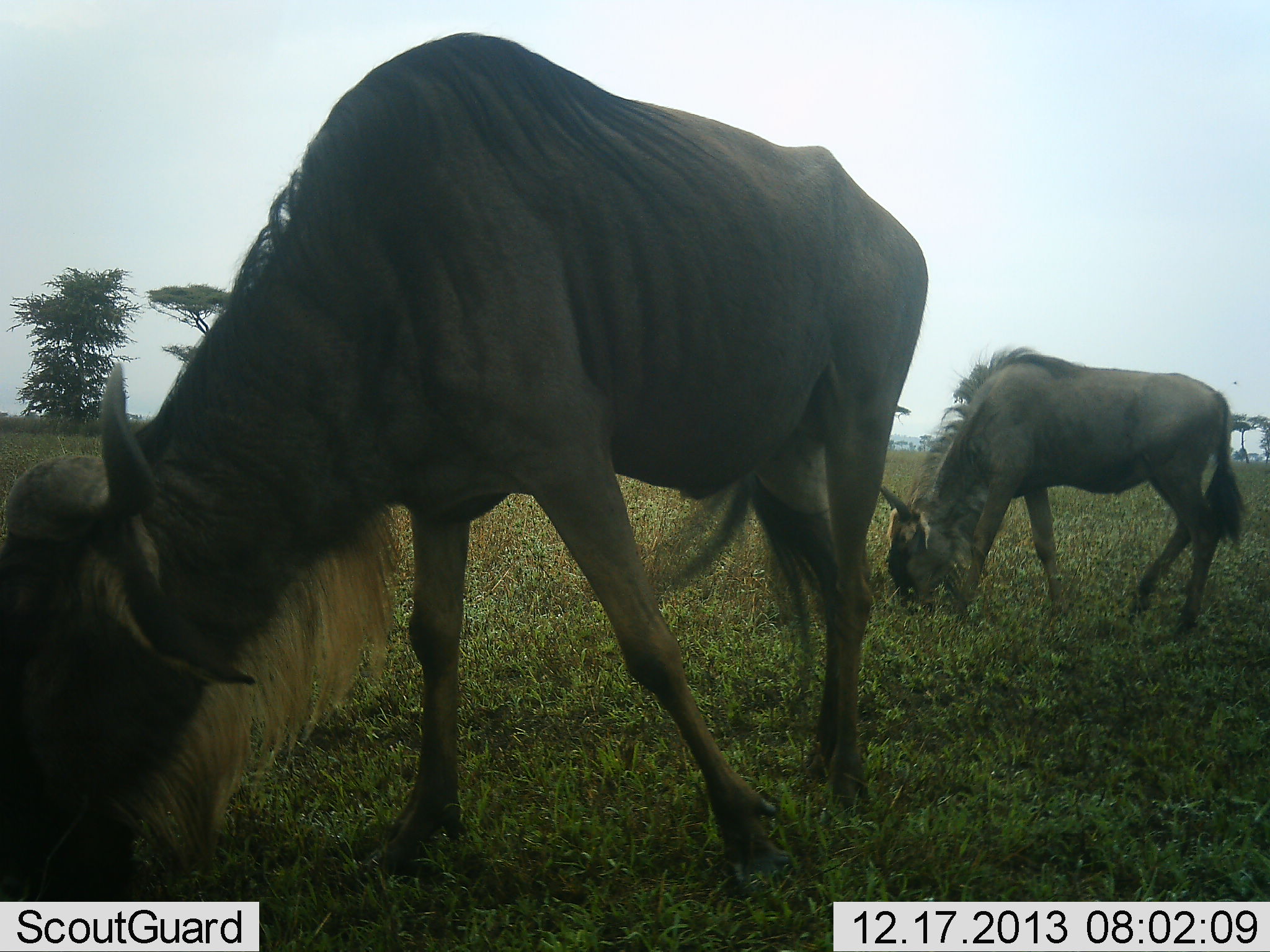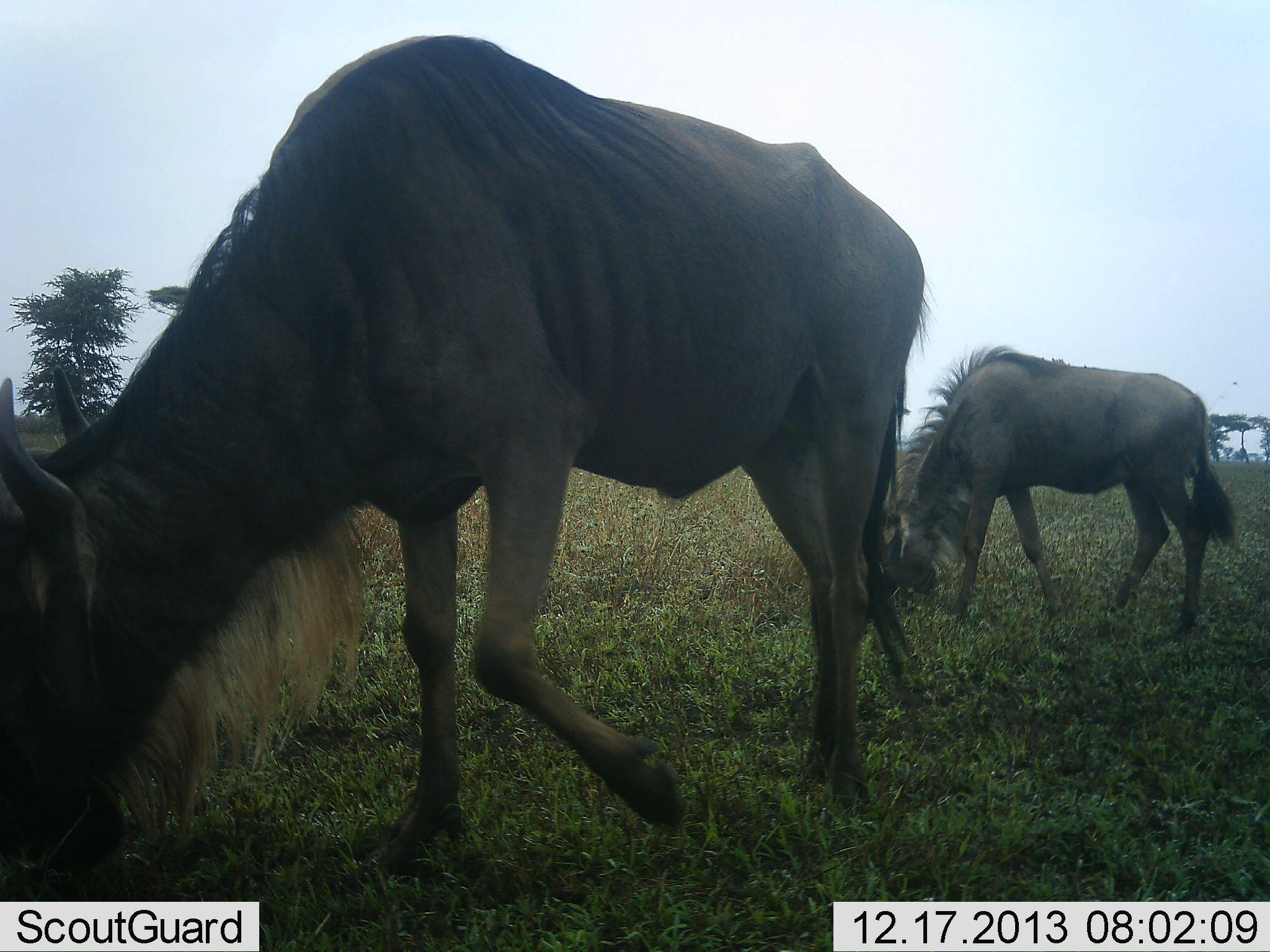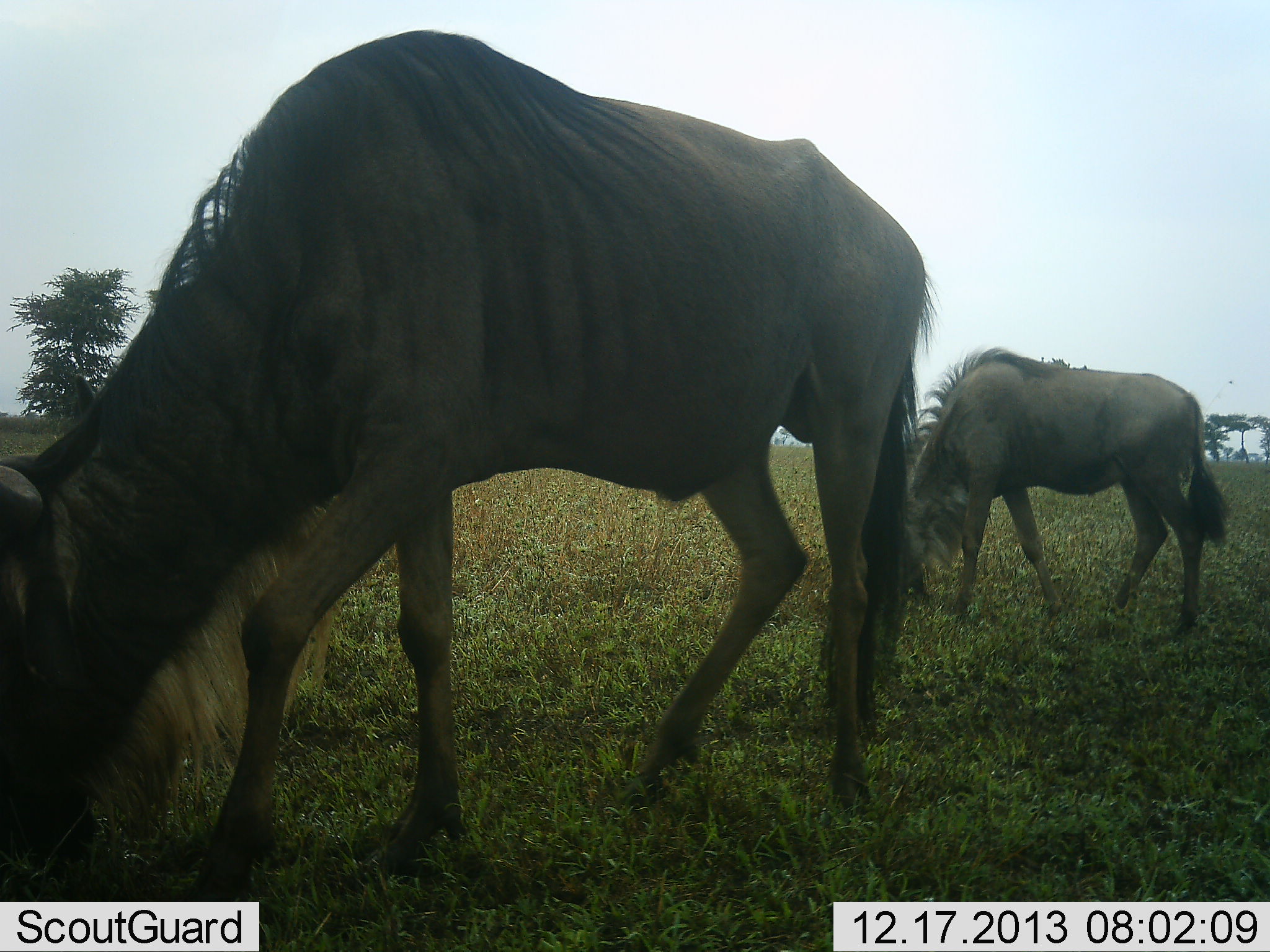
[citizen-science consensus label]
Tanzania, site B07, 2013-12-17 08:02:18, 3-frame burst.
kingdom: Animalia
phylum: Chordata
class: Mammalia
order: Artiodactyla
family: Bovidae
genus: Connochaetes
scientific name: Connochaetes taurinus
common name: blue wildebeest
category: wildebeest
Wildebeest (blue wildebeest) (Connochaetes taurinus), count 2. Behavior (volunteer vote fractions): standing 20%, resting 0%, moving 0%, interacting 0%. Young present (vote fraction): 0%. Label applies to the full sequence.